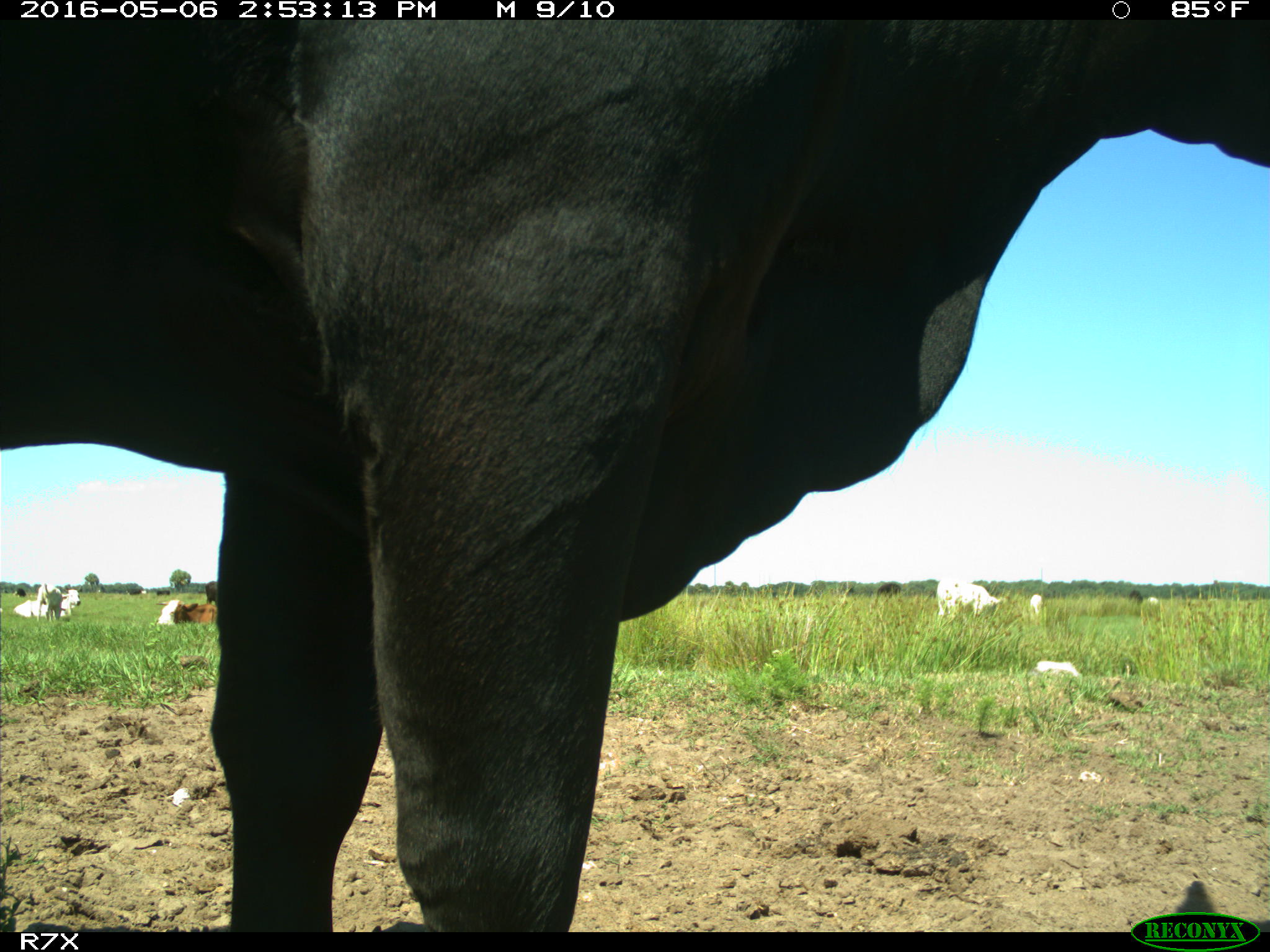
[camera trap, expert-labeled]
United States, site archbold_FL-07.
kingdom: Animalia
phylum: Chordata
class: Mammalia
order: Artiodactyla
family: Bovidae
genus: Bos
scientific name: Bos taurus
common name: domestic cow